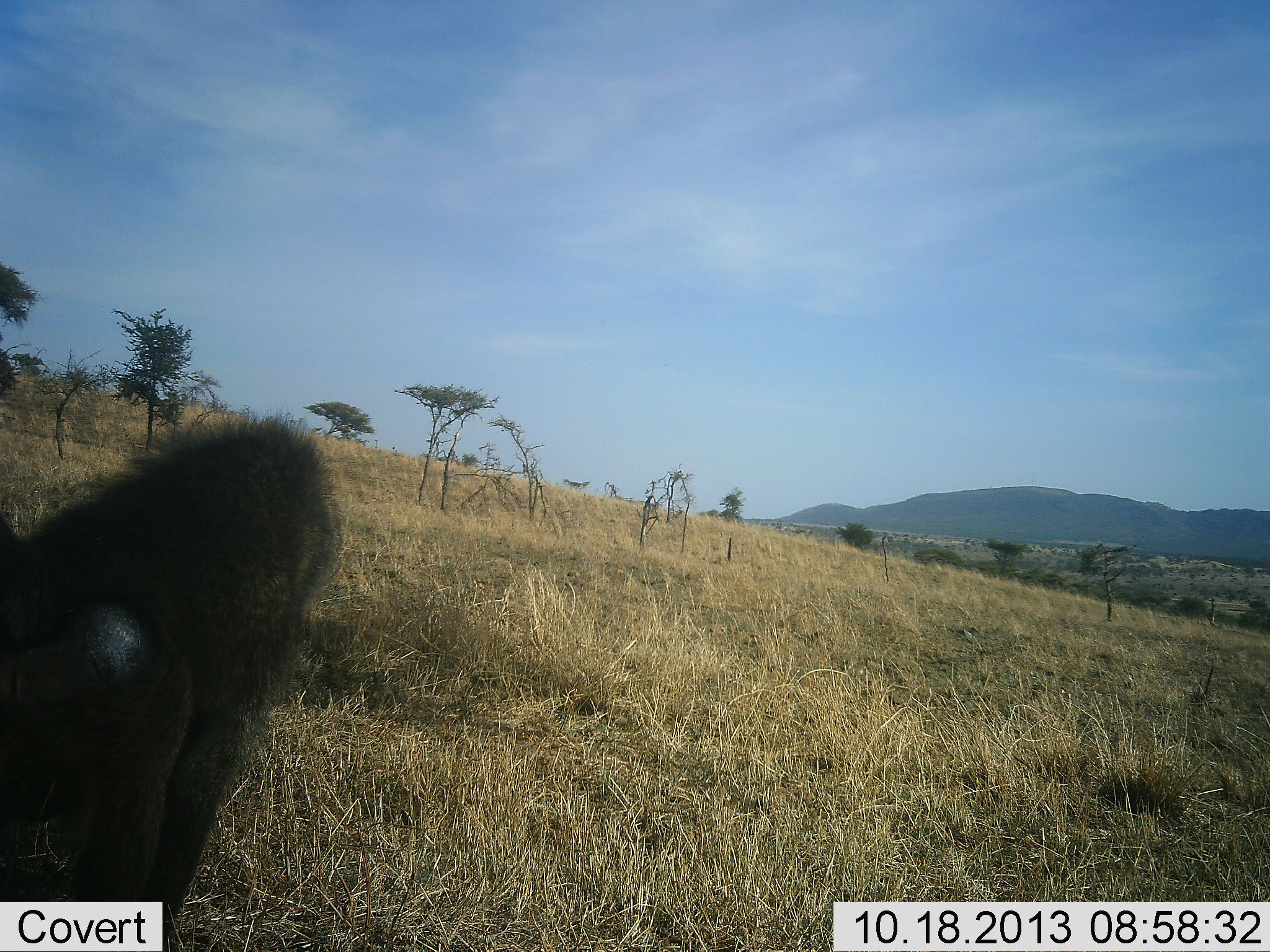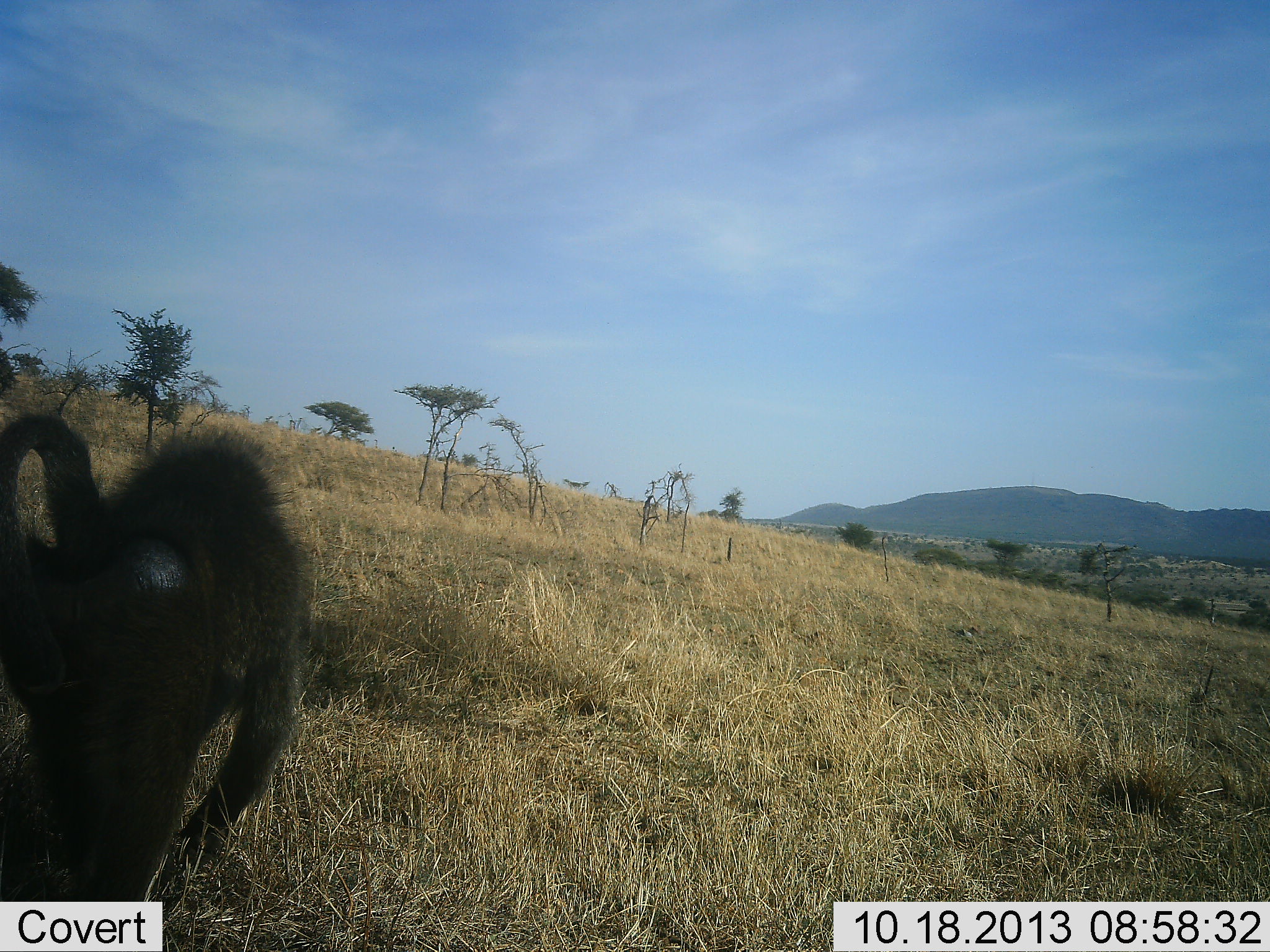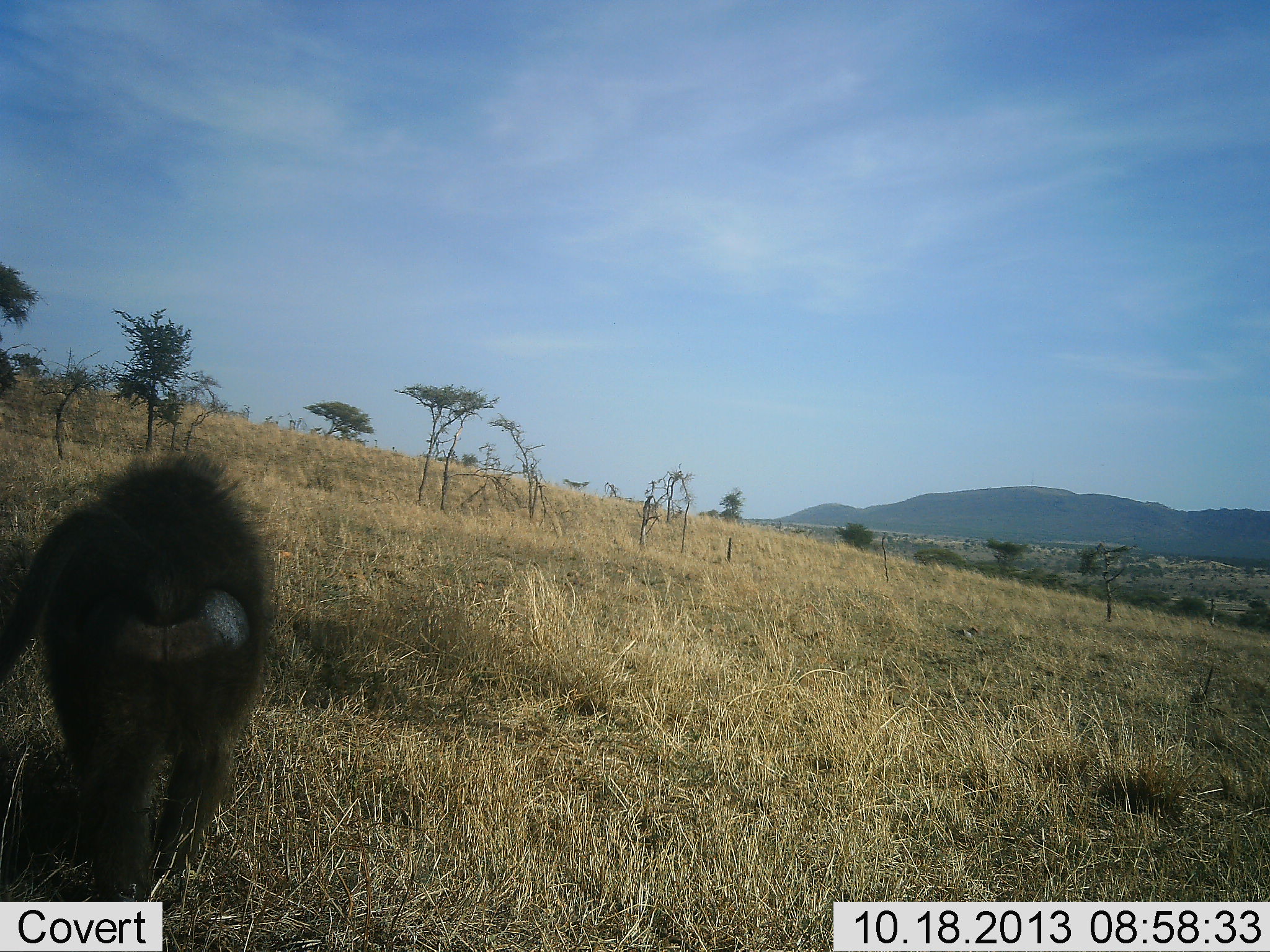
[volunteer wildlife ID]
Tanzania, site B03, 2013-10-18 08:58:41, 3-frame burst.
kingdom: Animalia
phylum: Chordata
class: Mammalia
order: Primates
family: Cercopithecidae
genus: Papio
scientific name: Papio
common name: baboon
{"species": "baboon (Papio)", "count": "1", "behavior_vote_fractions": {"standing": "30%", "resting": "0%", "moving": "80%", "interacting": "0%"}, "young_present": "0%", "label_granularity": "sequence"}